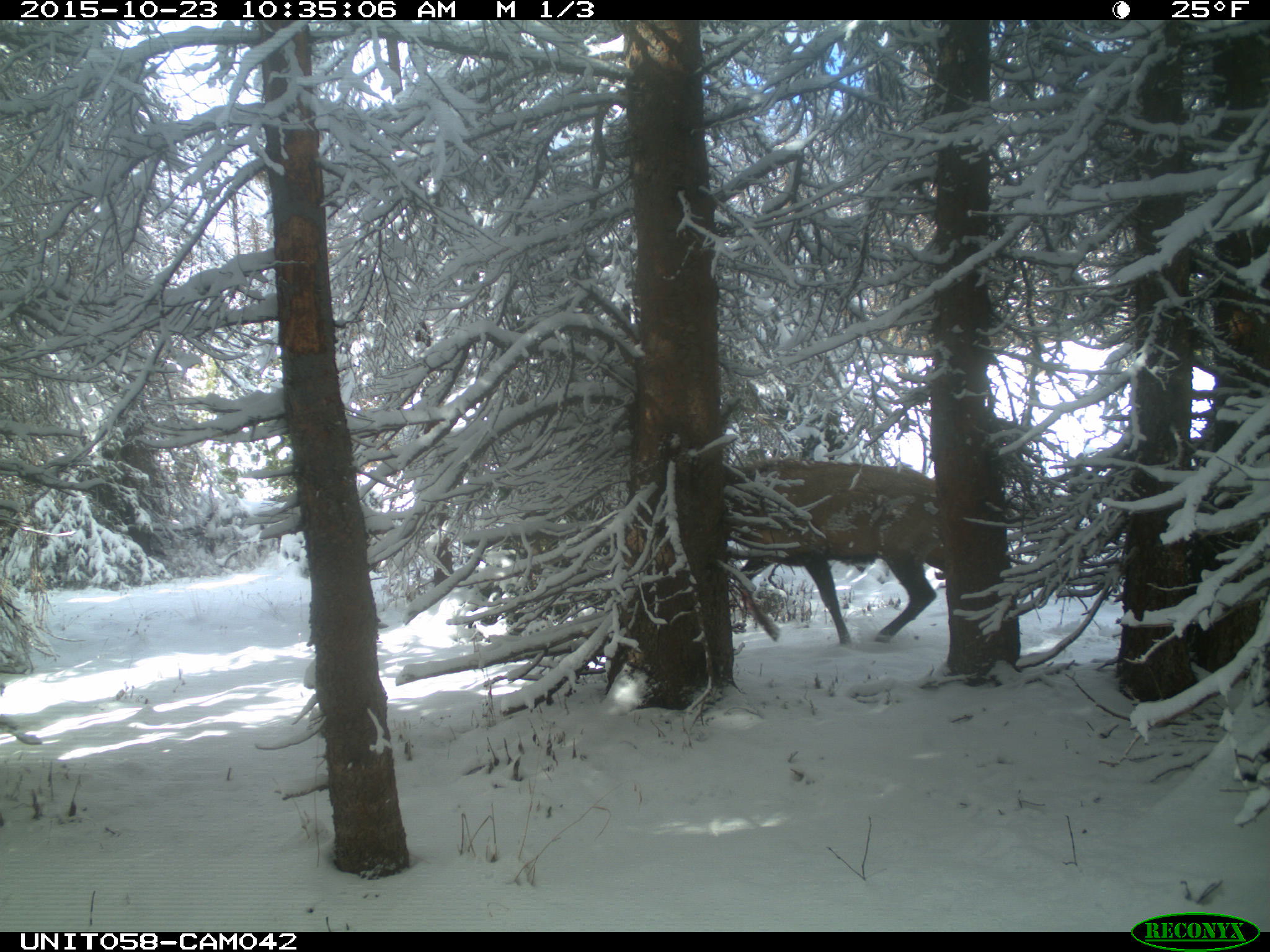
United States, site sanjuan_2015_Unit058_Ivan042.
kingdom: Animalia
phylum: Chordata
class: Mammalia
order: Artiodactyla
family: Cervidae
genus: Cervus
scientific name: Cervus elaphus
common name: red deer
Cervus elaphus (red deer).